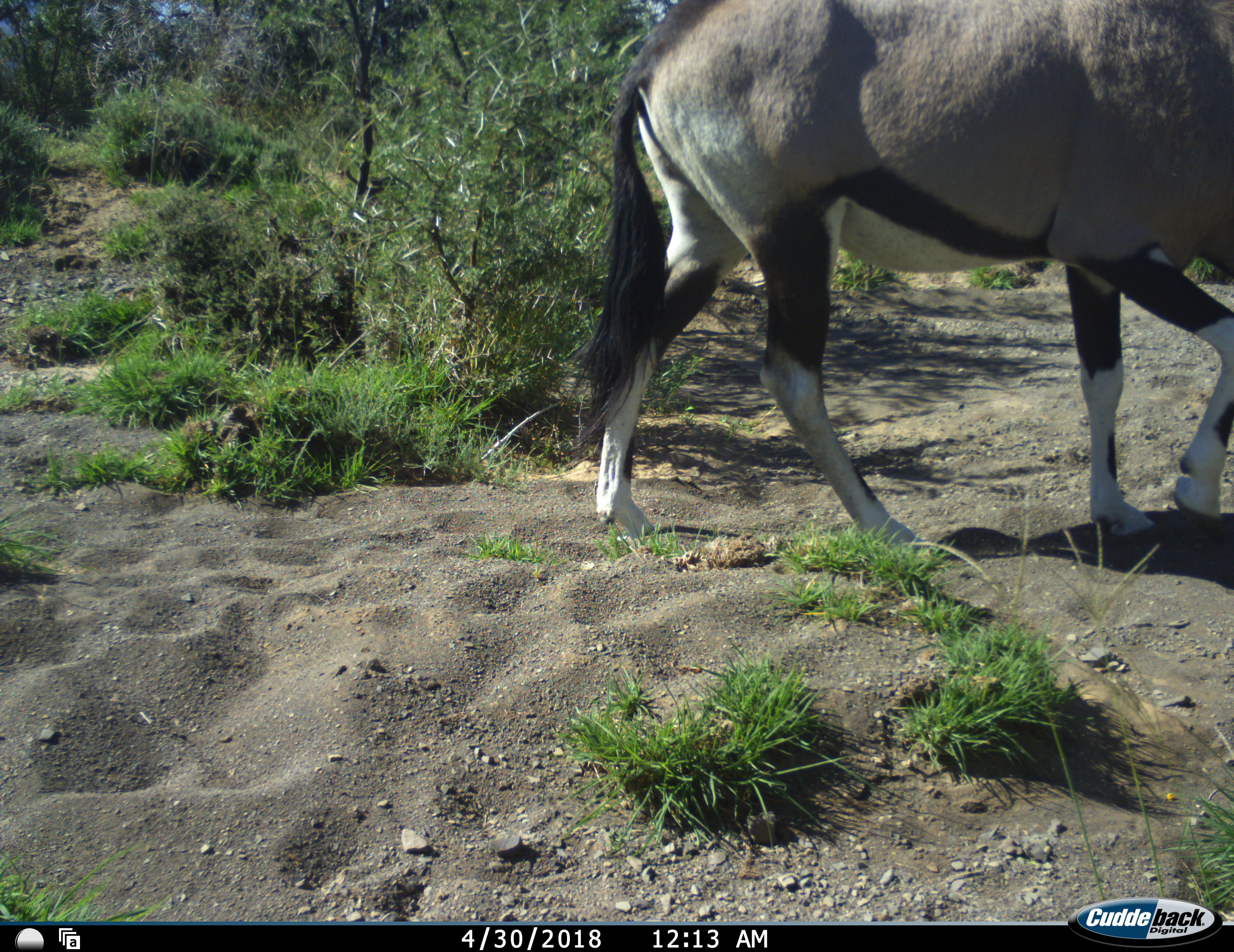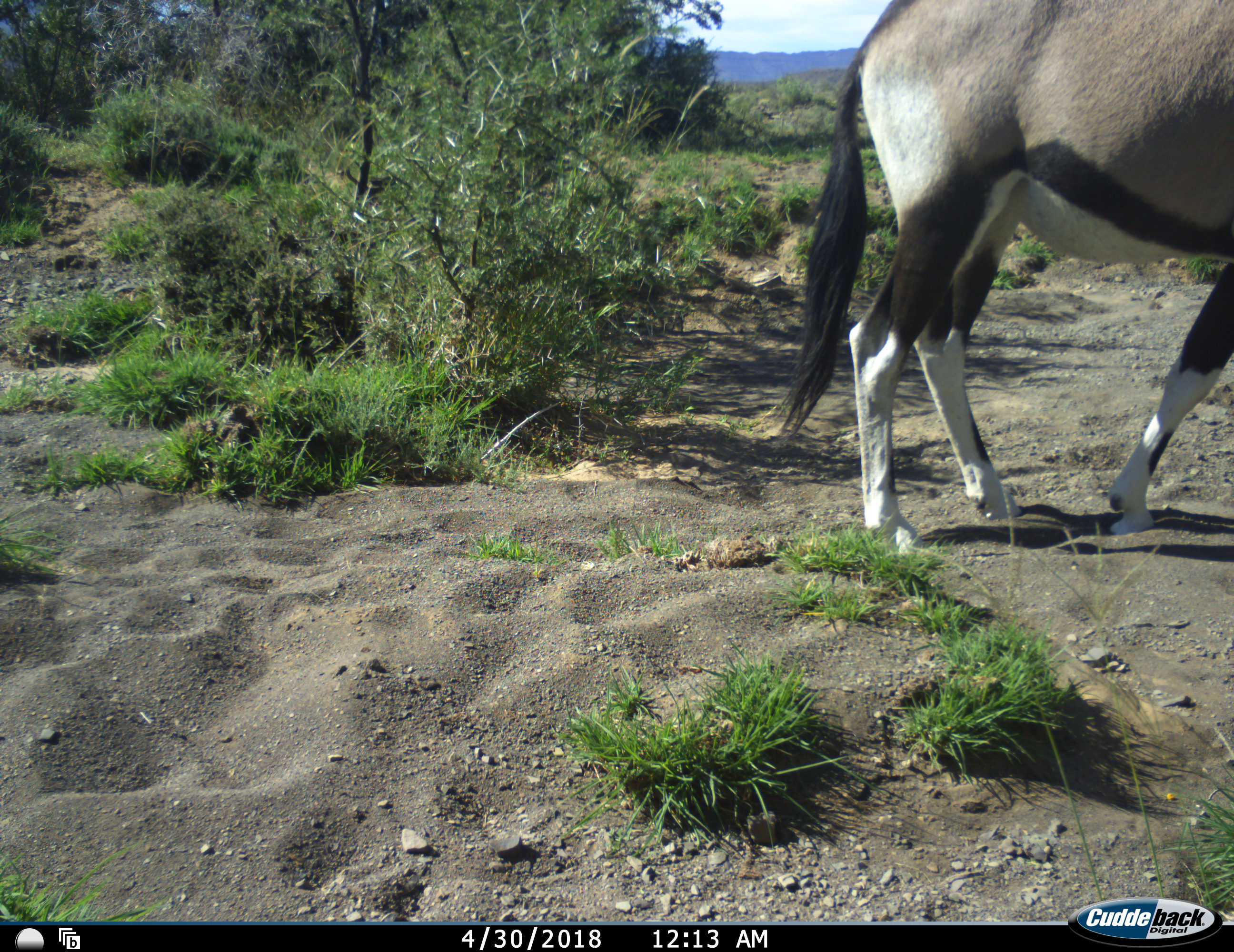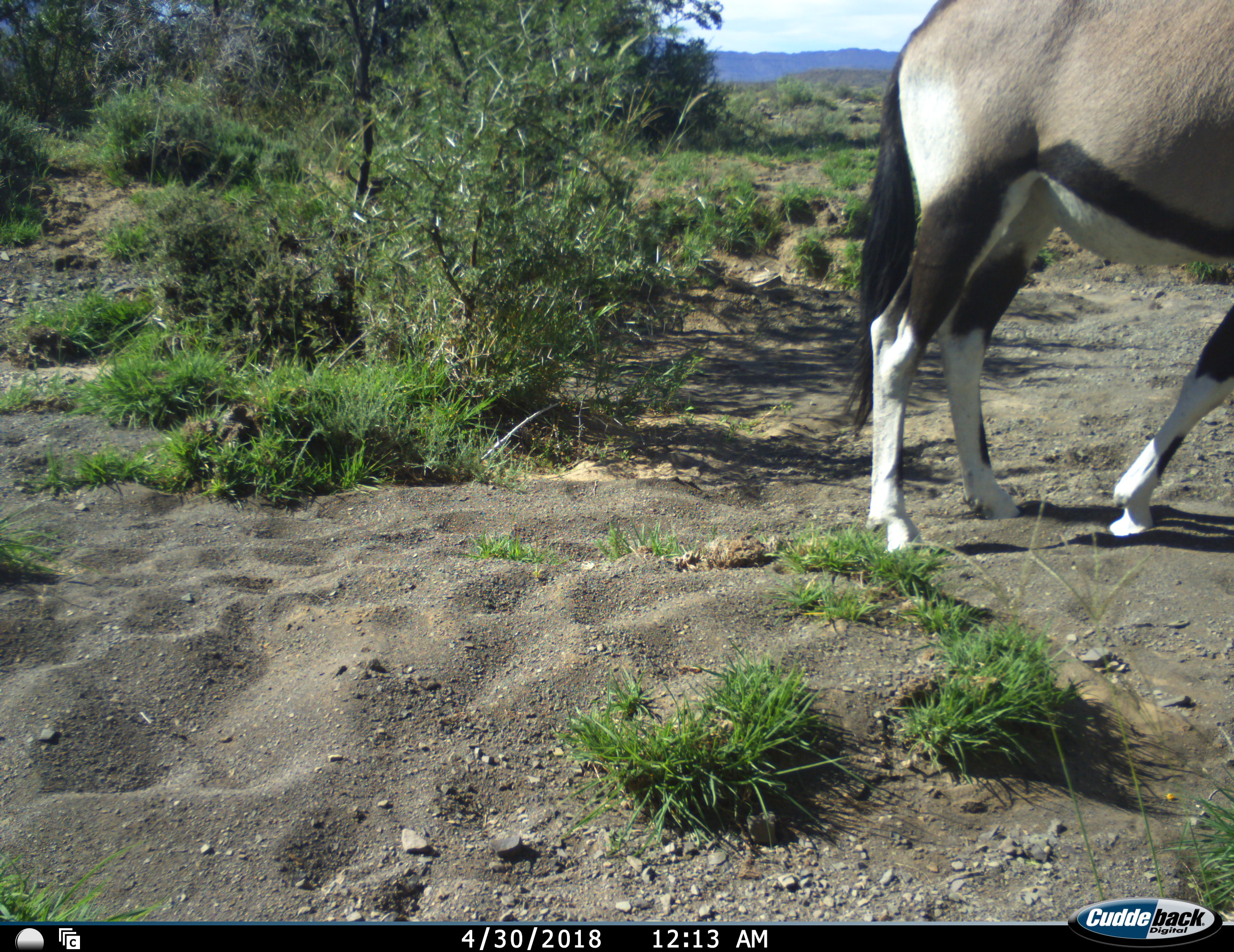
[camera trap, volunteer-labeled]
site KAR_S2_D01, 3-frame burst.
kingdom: Animalia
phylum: Chordata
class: Mammalia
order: Artiodactyla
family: Bovidae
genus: Oryx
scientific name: Oryx gazella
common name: gemsbok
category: oryx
Oryx (gemsbok) (Oryx gazella), count 1. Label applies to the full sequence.